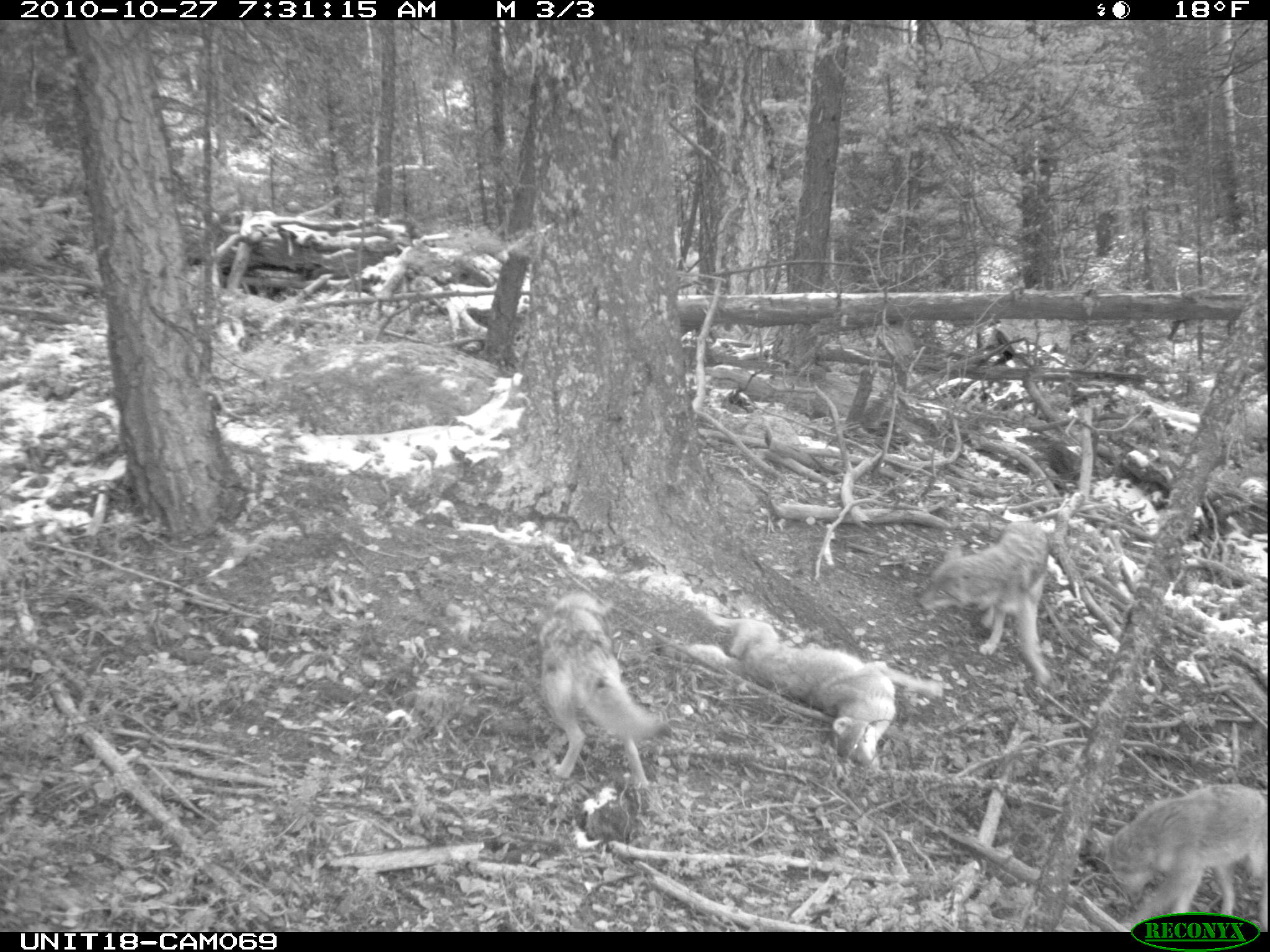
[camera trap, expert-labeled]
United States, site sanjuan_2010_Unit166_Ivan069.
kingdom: Animalia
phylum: Chordata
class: Mammalia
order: Carnivora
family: Canidae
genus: Canis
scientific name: Canis latrans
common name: coyote